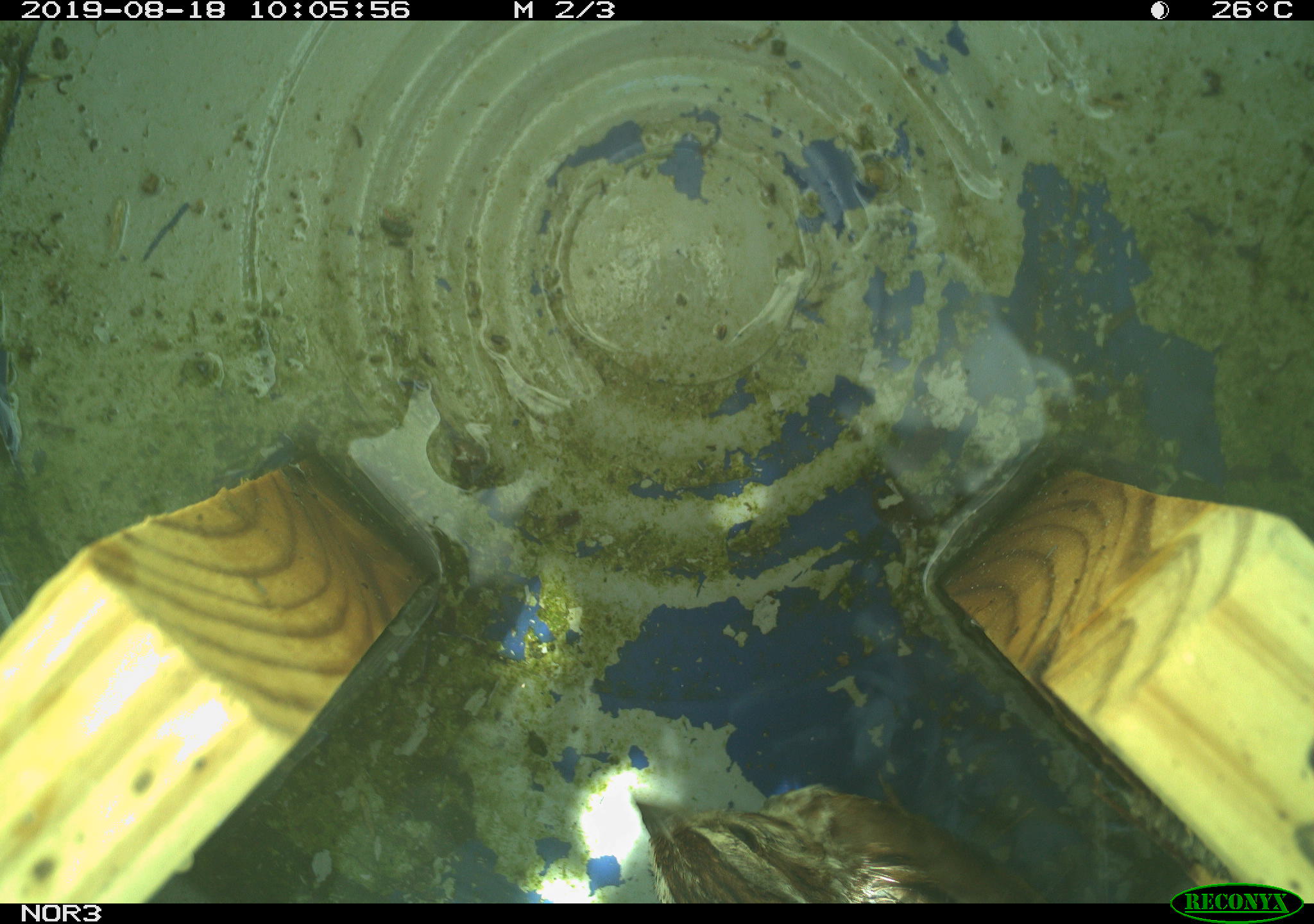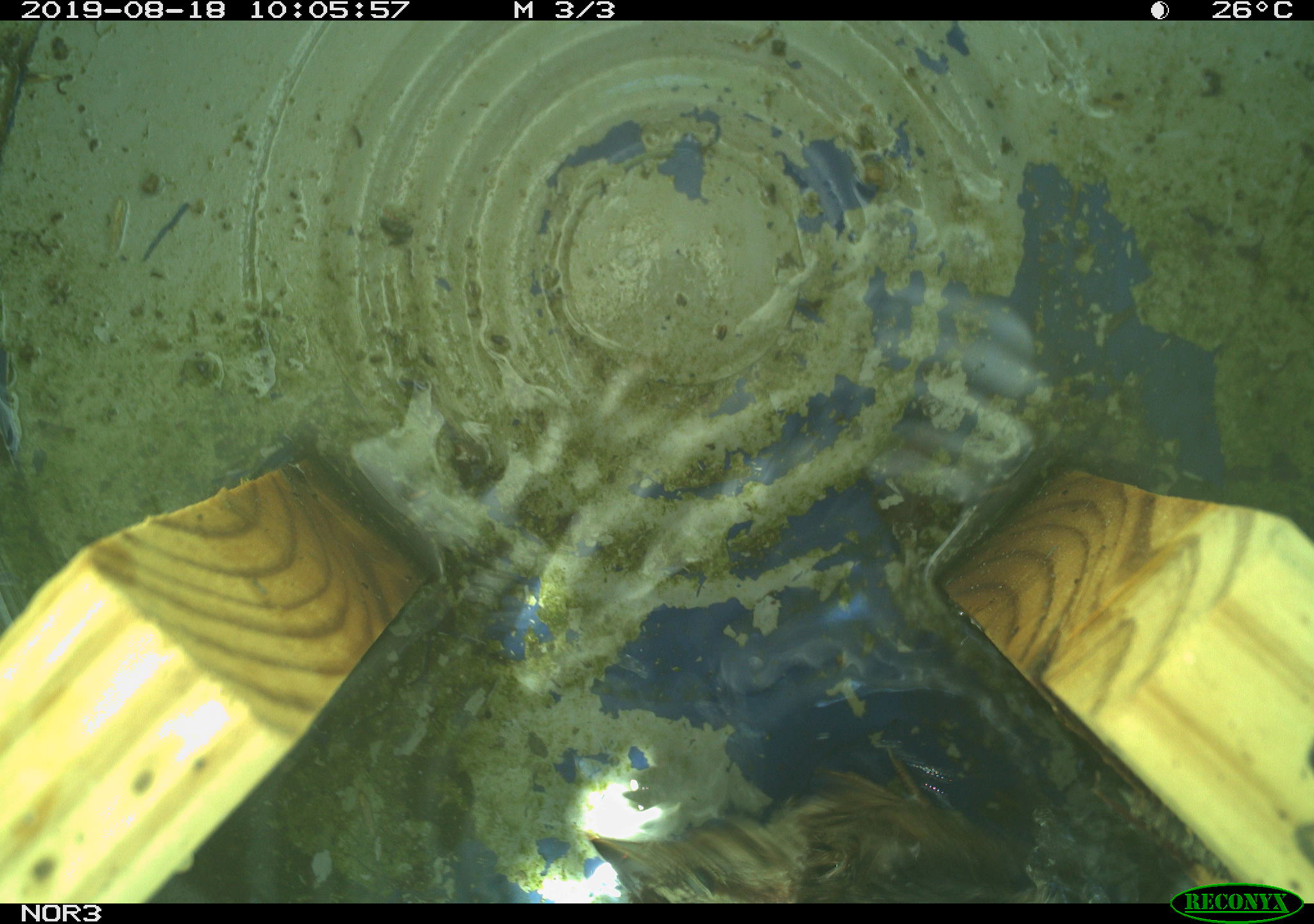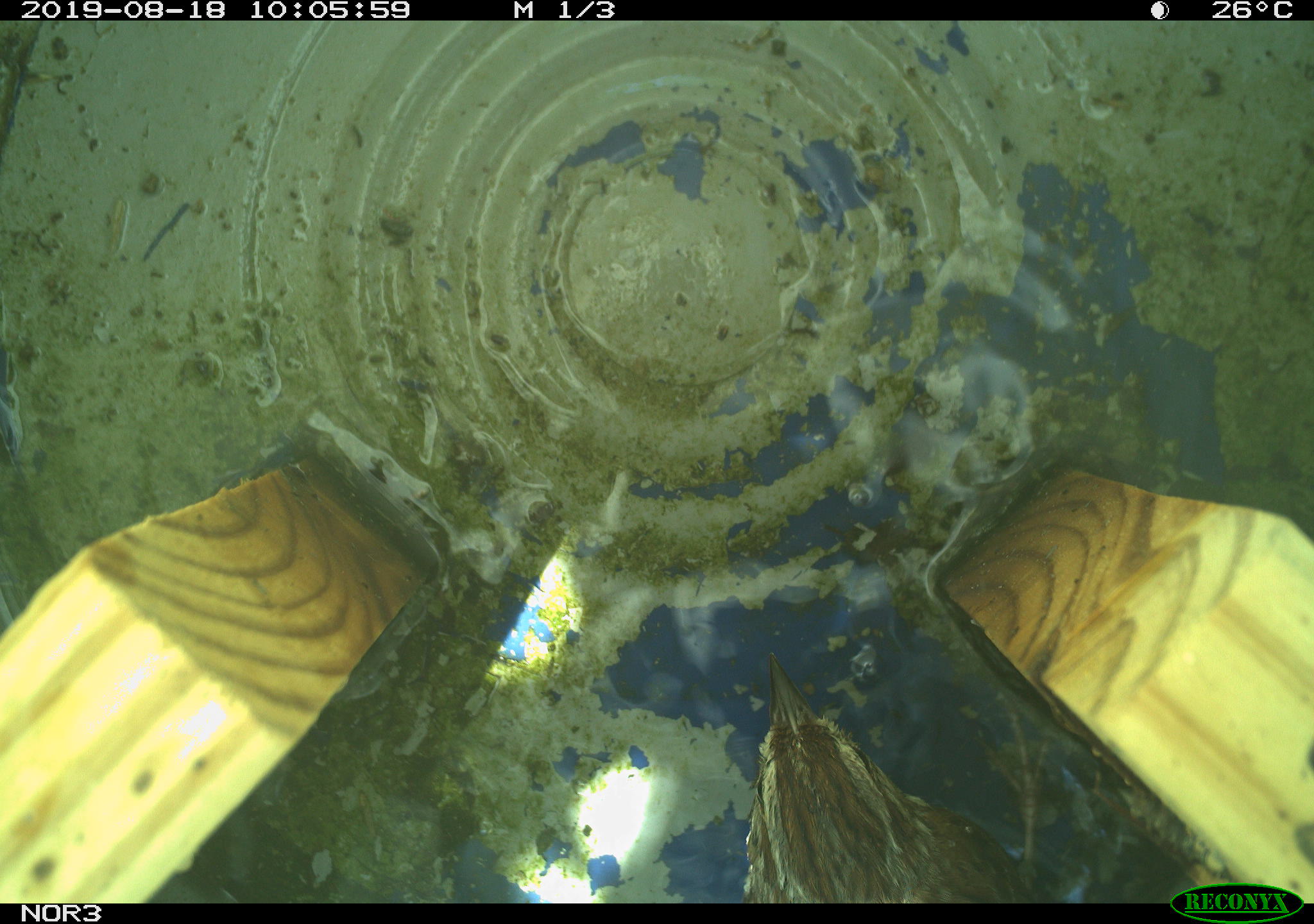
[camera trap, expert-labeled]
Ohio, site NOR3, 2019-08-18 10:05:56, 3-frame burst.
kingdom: Animalia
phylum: Chordata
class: Aves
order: Passeriformes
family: Passerellidae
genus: Melospiza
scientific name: Melospiza melodia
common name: song sparrow